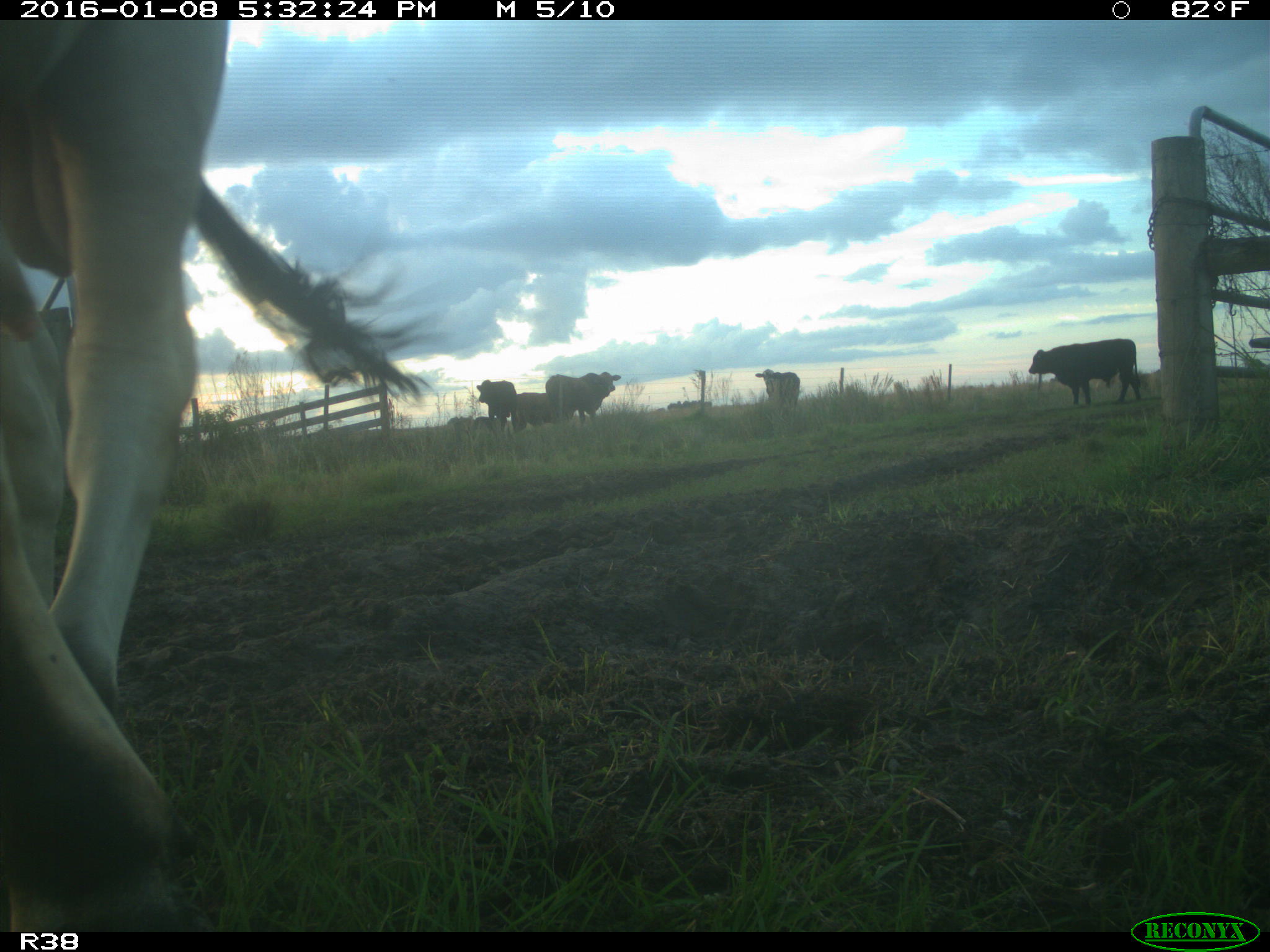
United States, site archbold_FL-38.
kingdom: Animalia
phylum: Chordata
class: Mammalia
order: Artiodactyla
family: Bovidae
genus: Bos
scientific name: Bos taurus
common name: domestic cow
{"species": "Bos taurus (domestic cow)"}